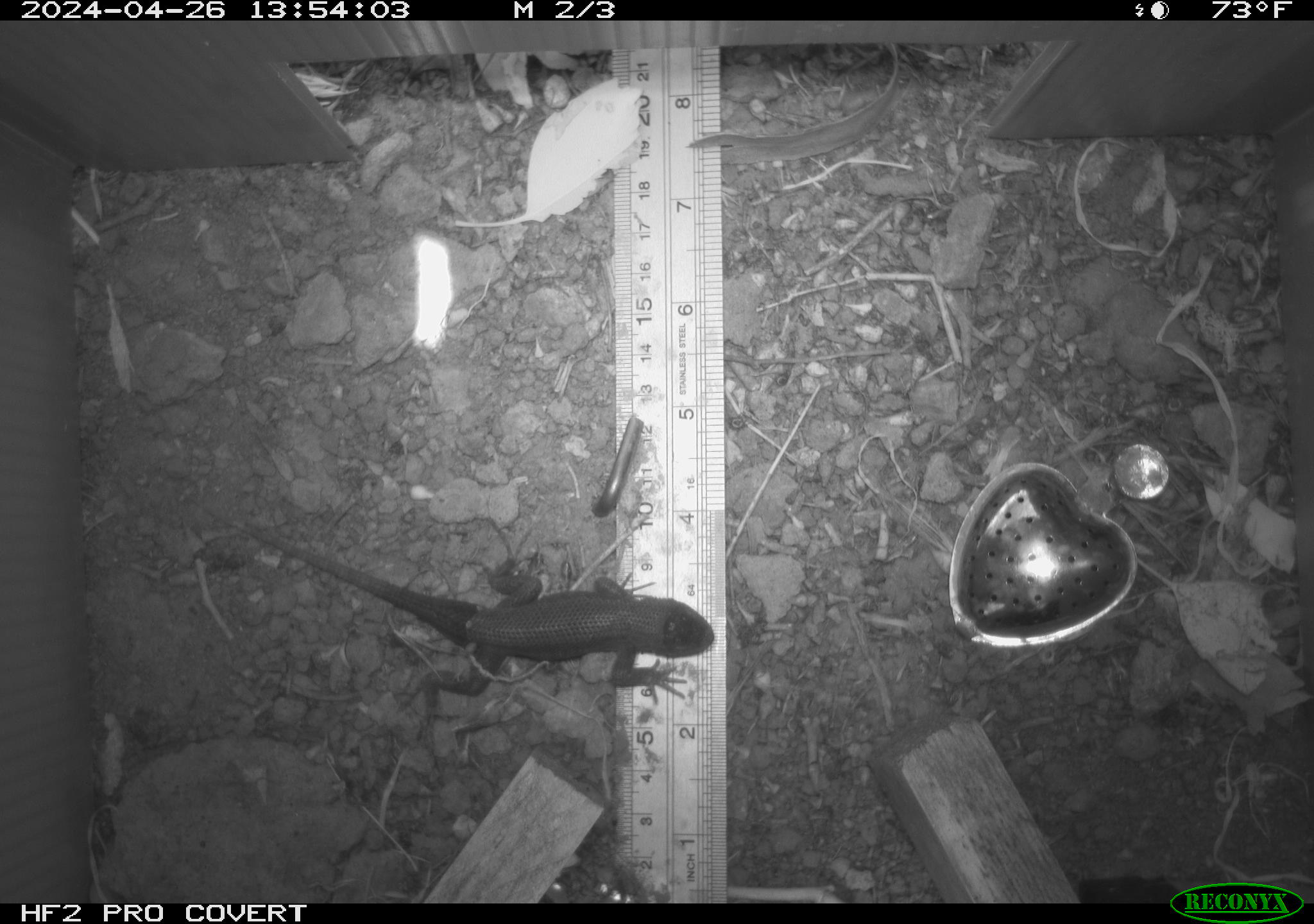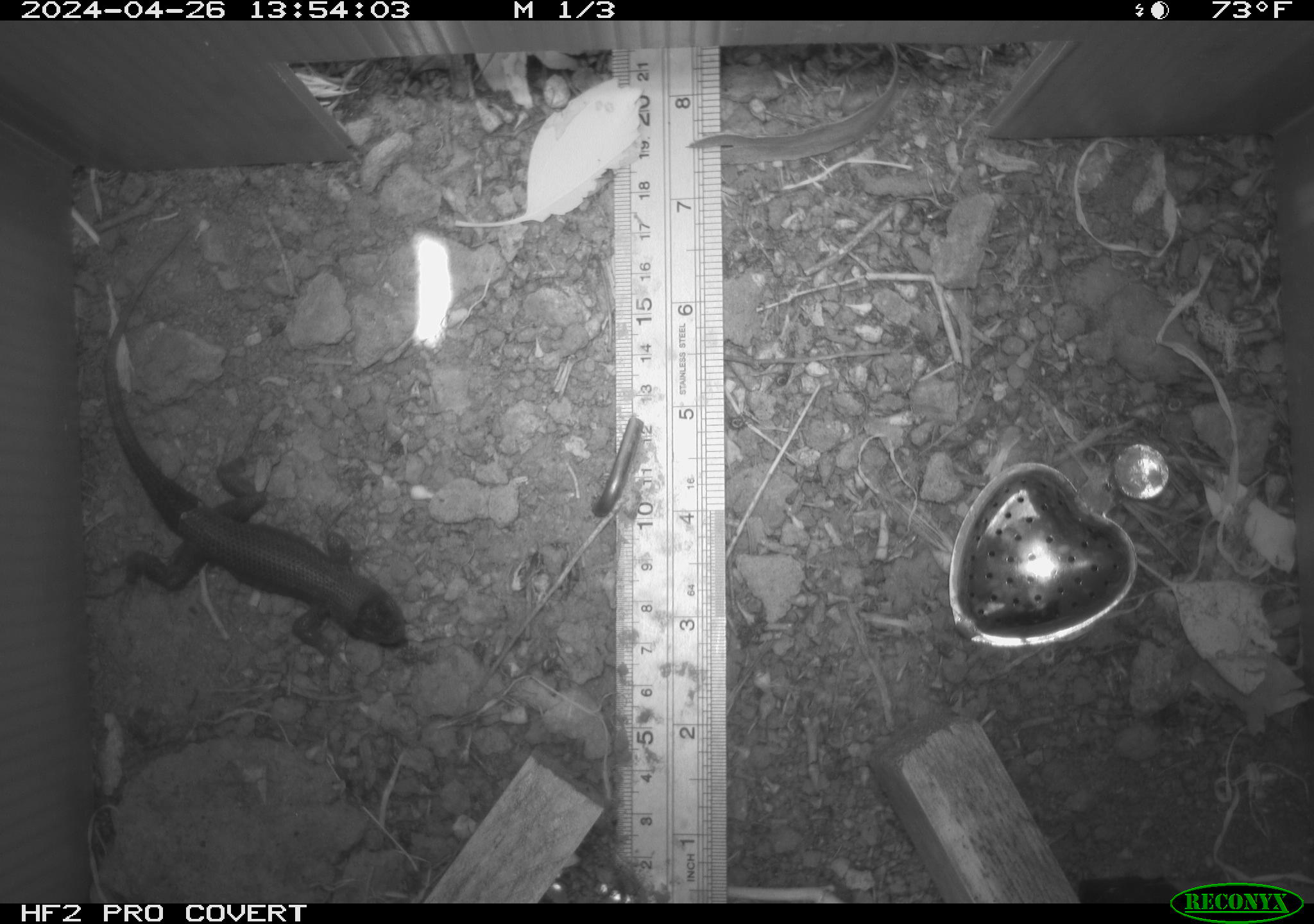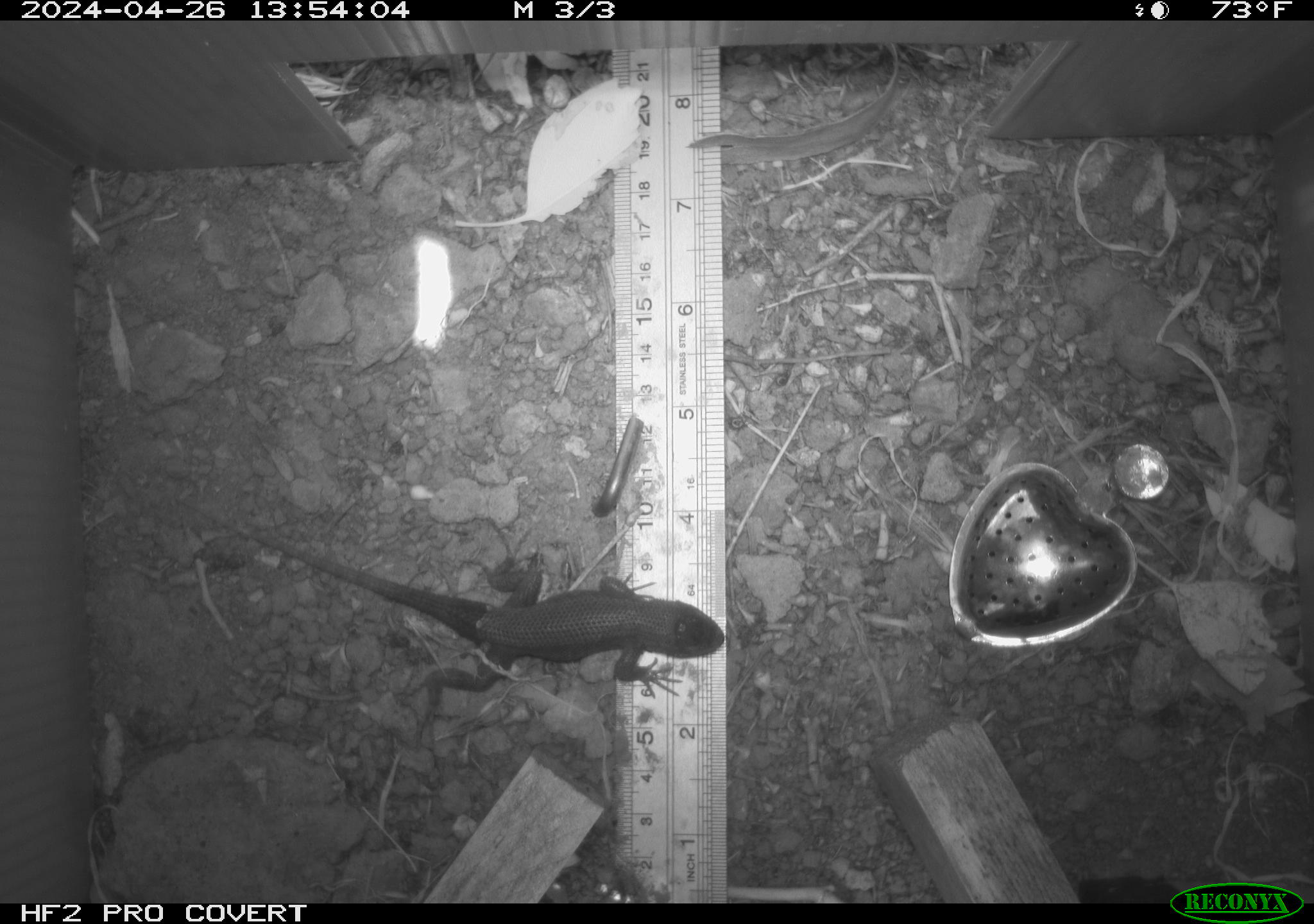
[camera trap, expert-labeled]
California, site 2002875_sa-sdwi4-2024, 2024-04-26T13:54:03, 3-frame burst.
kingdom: Animalia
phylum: Chordata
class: Reptilia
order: Squamata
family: Phrynosomatidae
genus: Sceloporus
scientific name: Sceloporus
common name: spiny lizards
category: sceloporus species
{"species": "sceloporus species (spiny lizards) (Sceloporus)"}